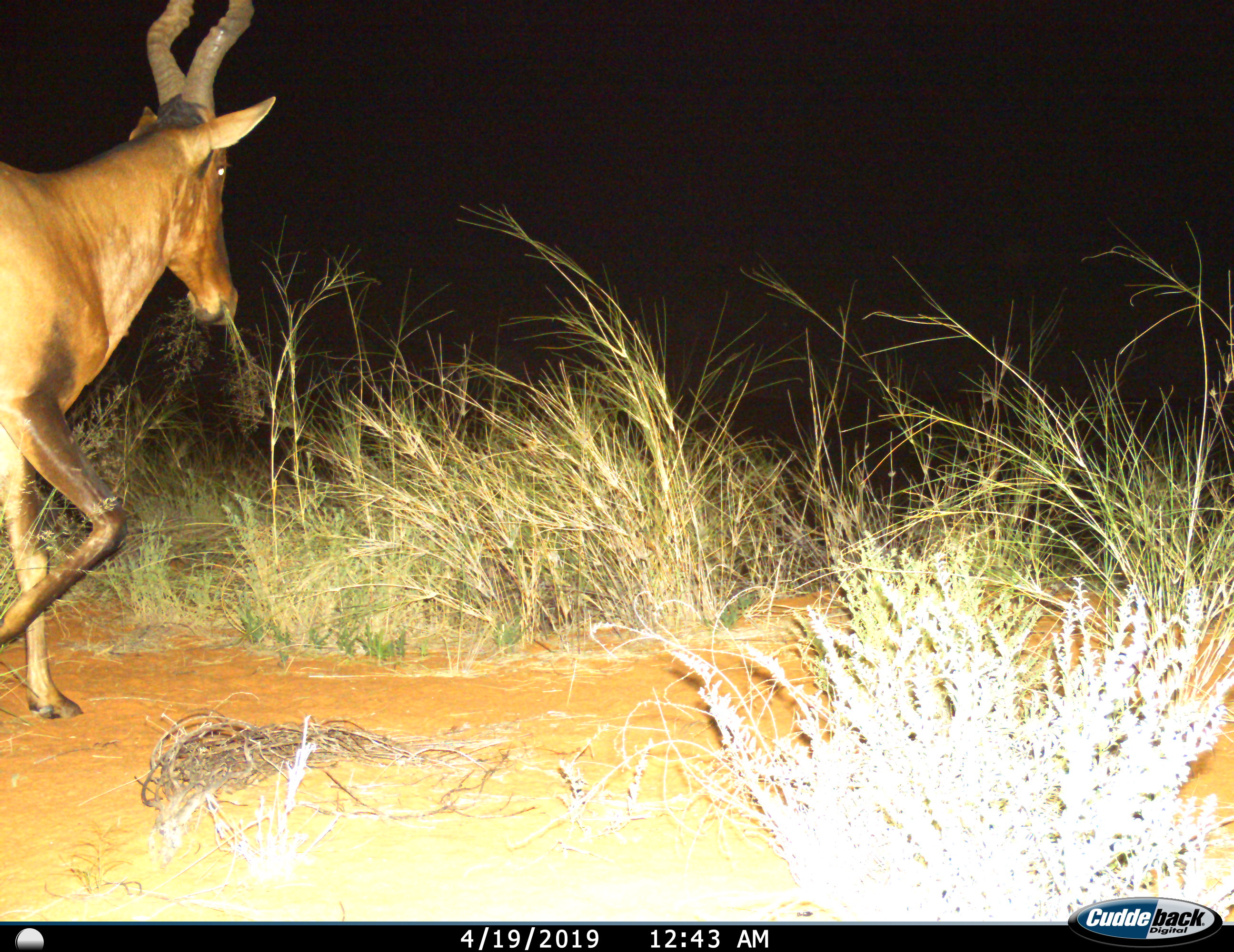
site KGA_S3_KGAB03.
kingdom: Animalia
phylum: Chordata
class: Mammalia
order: Artiodactyla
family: Bovidae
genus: Alcelaphus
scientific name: Alcelaphus buselaphus caama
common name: red hartebeest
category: hartebeestred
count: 1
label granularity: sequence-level